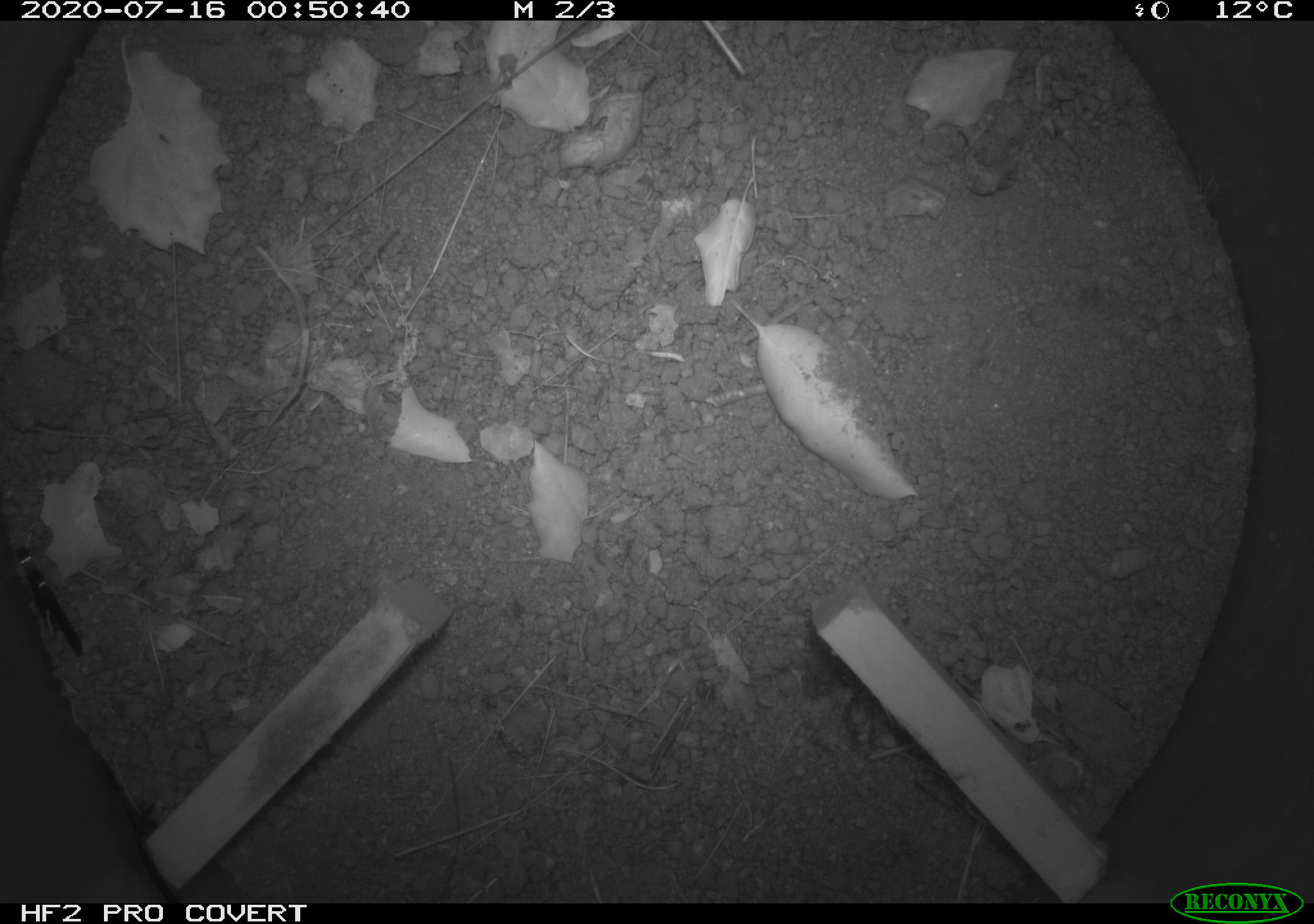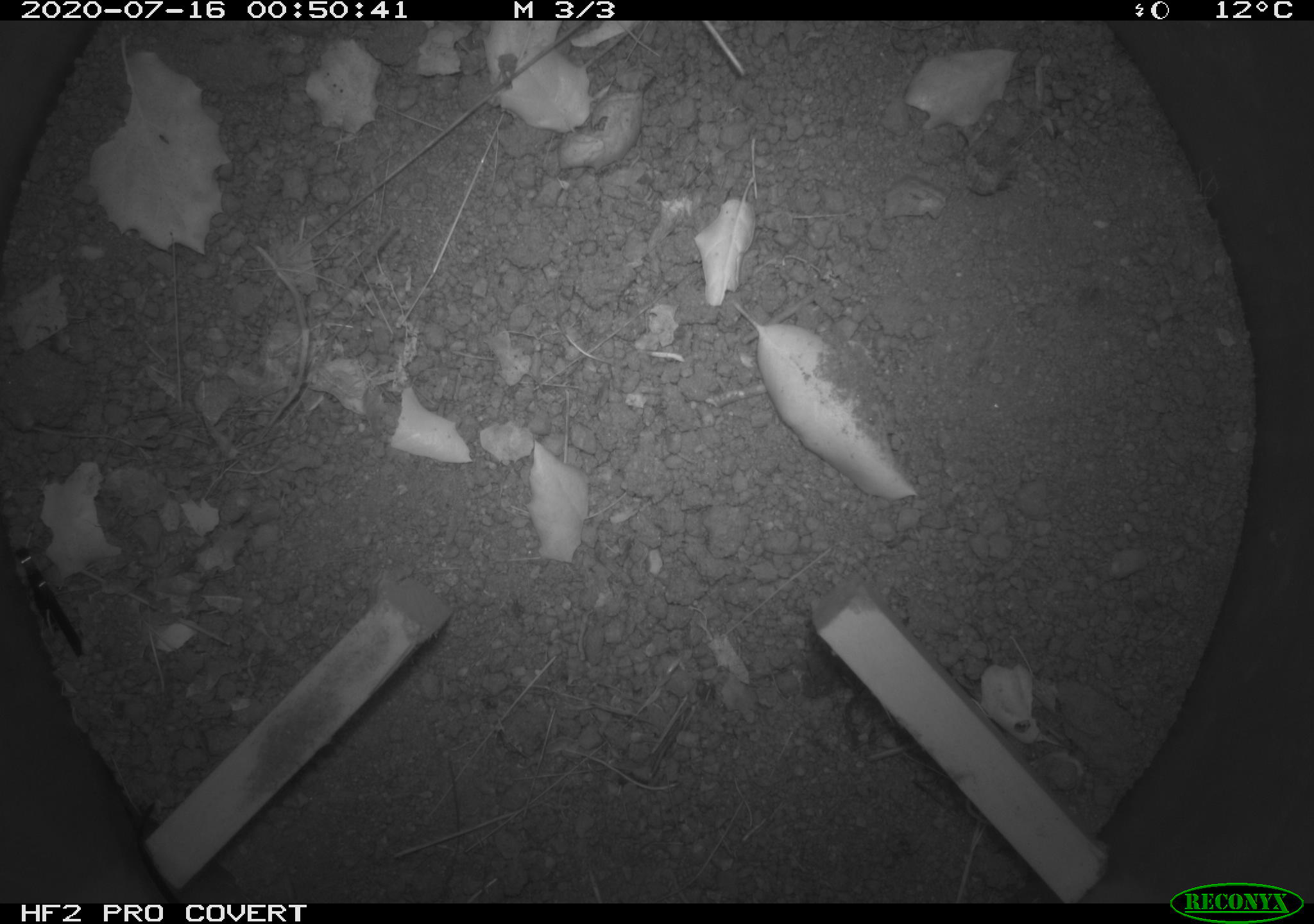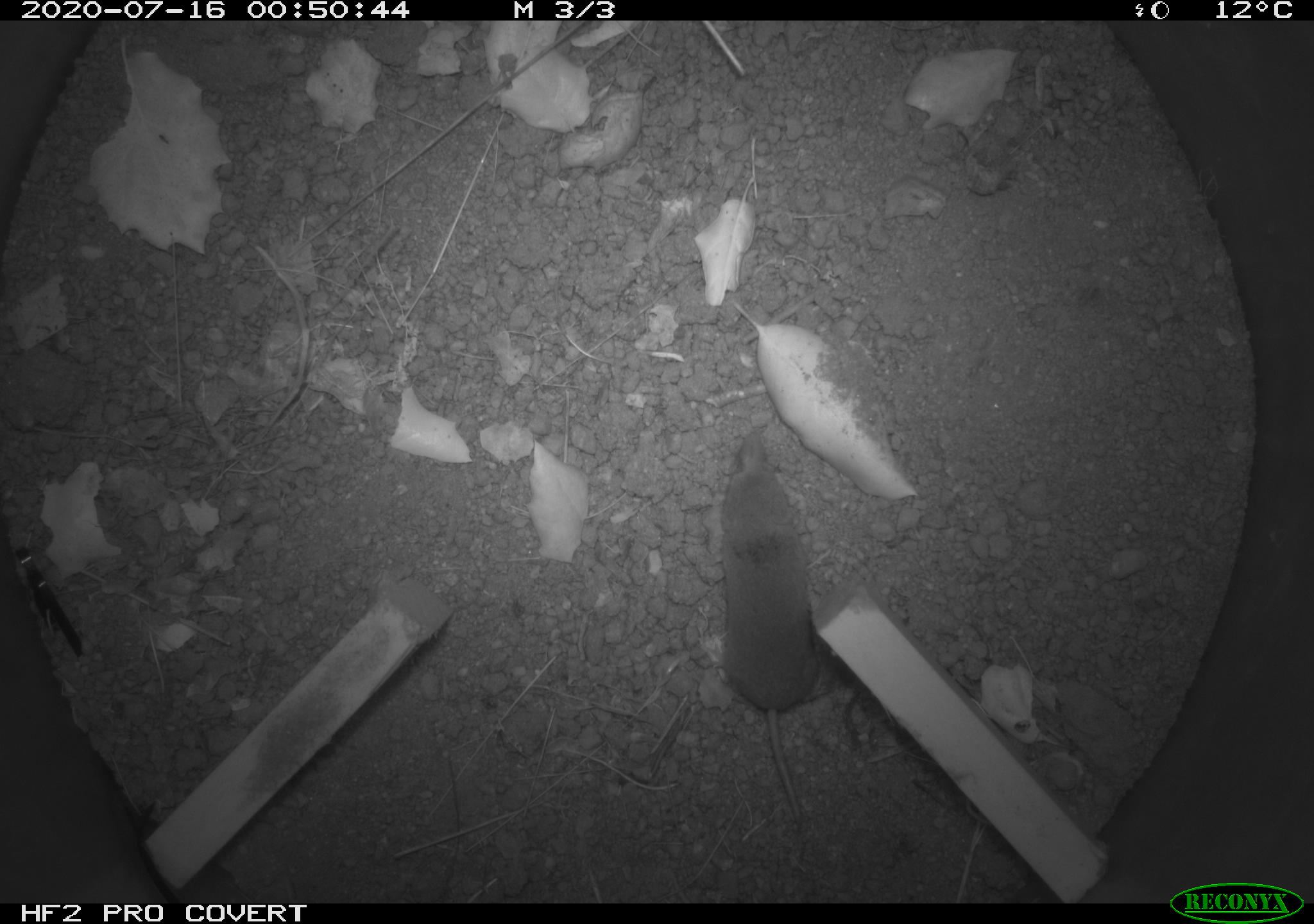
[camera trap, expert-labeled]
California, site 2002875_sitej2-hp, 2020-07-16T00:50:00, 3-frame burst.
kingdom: Animalia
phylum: Chordata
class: Mammalia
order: Eulipotyphla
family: Soricidae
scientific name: Soricidae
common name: shrews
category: soricidae family